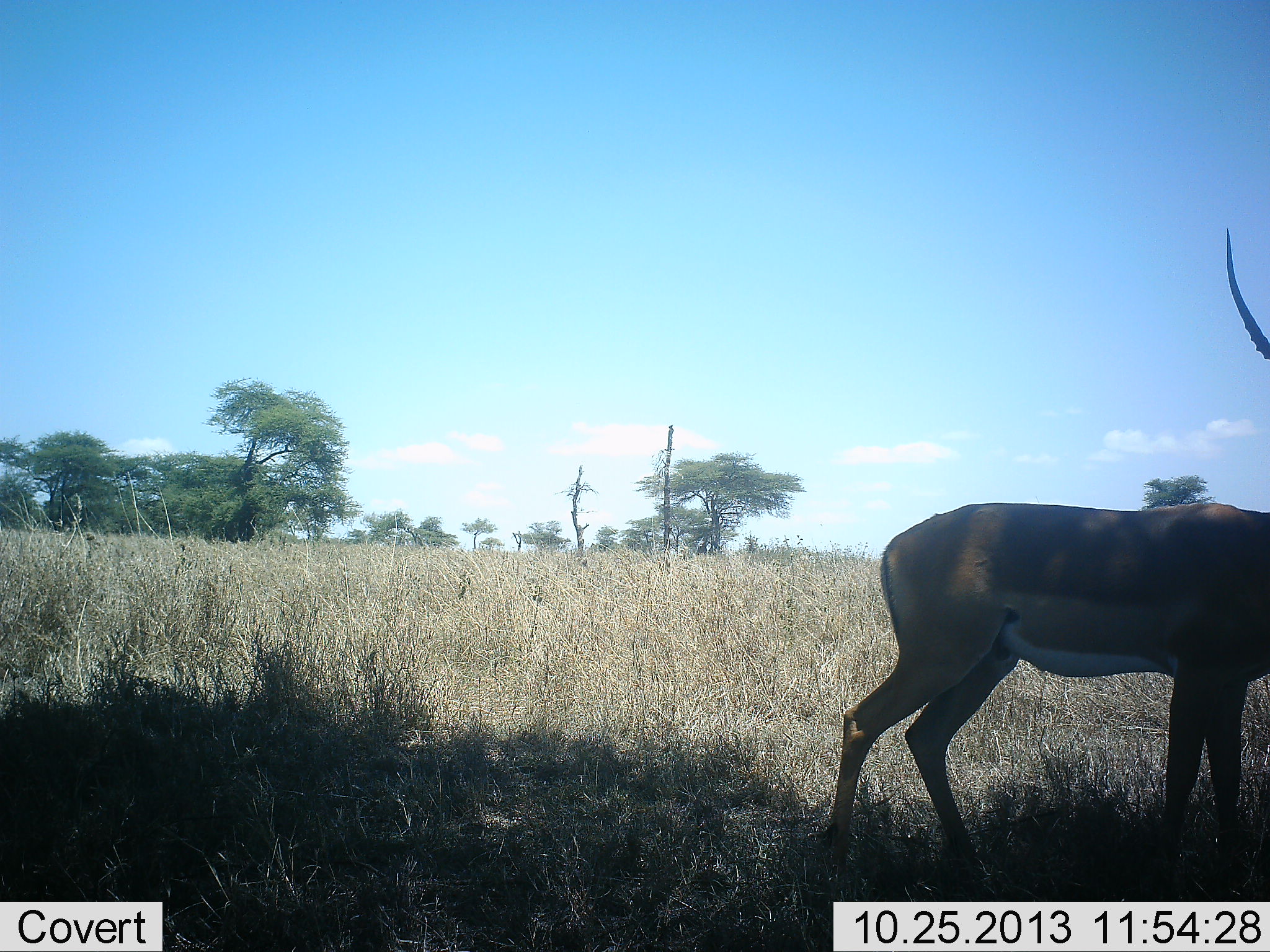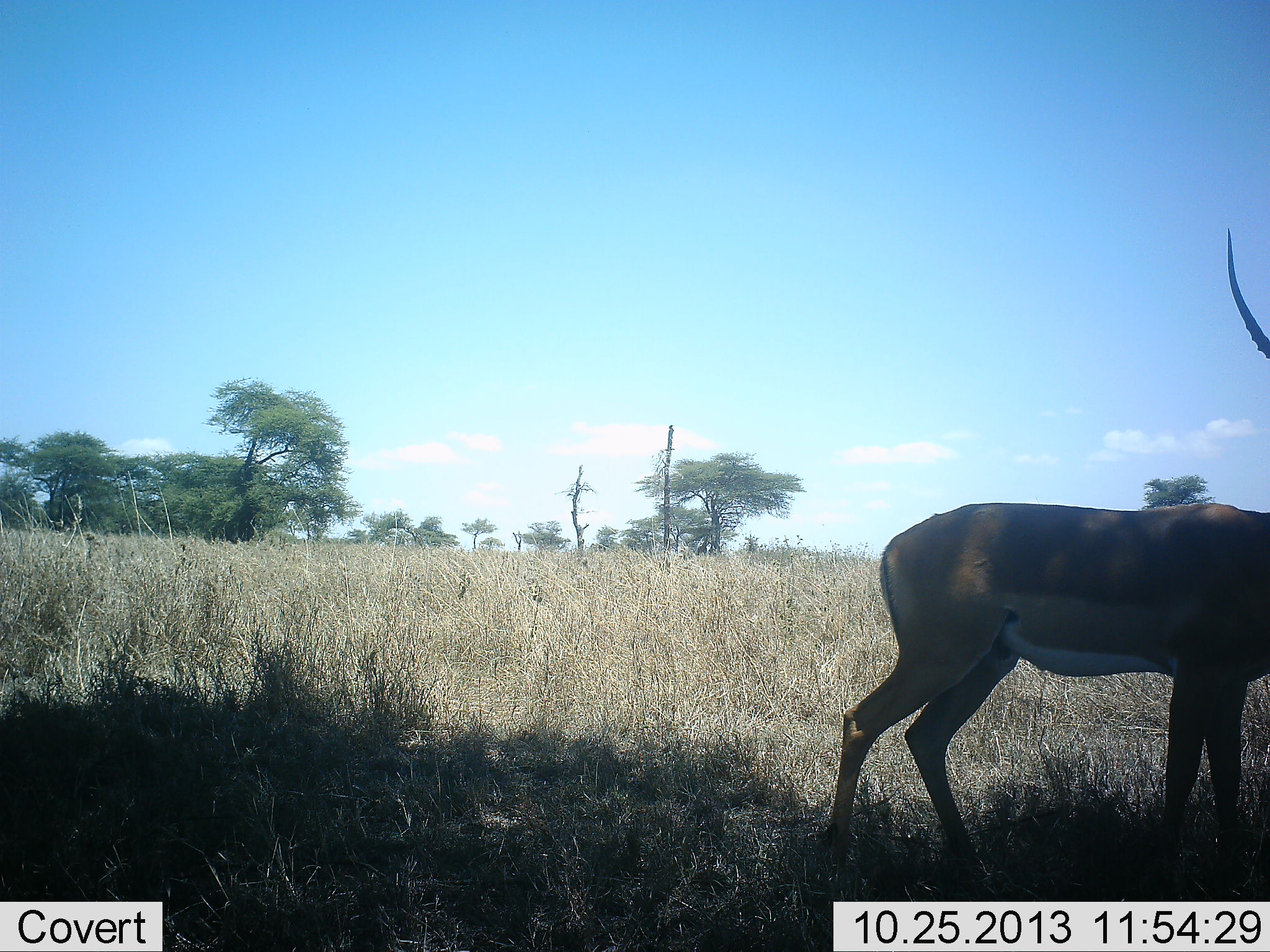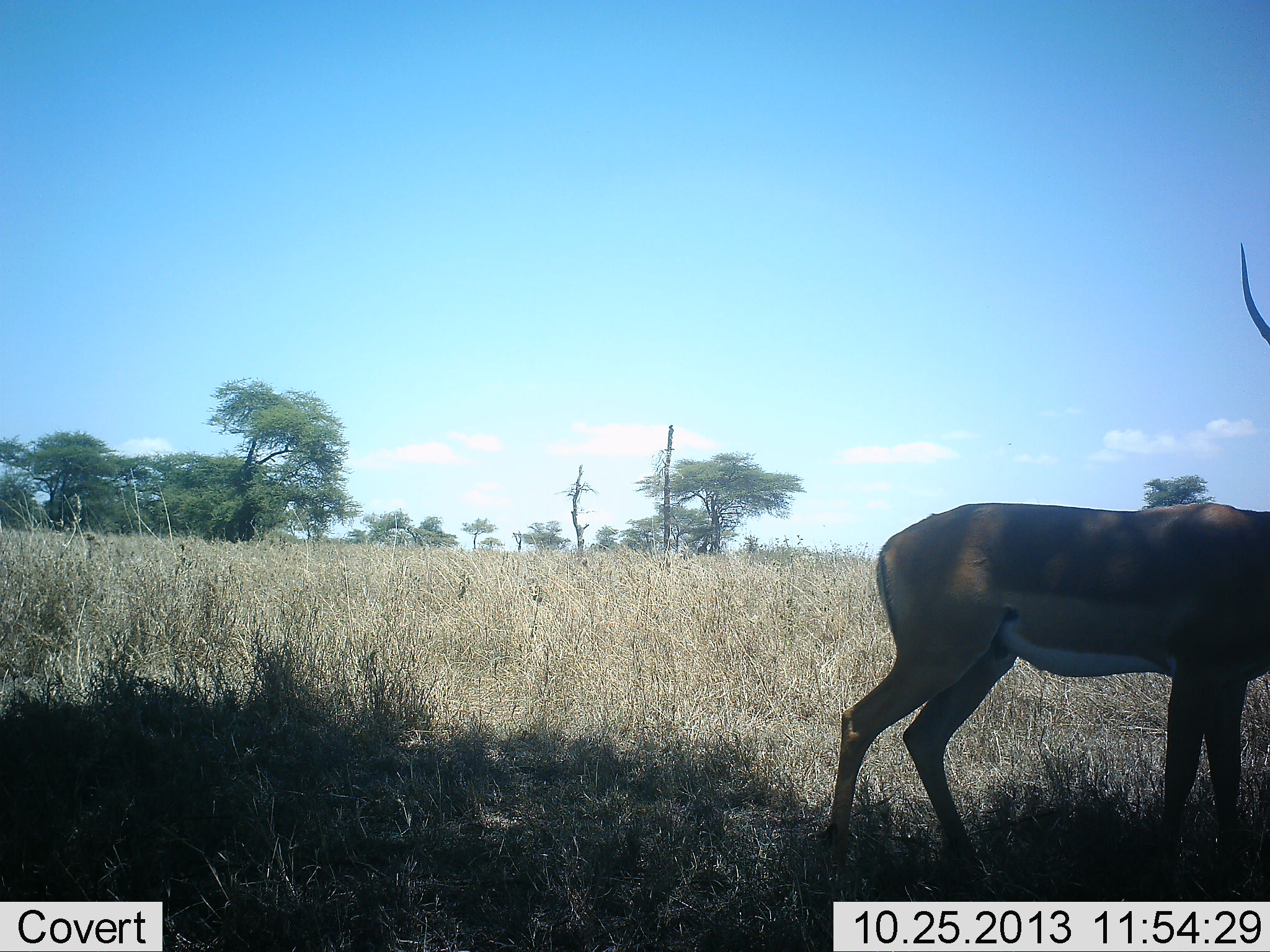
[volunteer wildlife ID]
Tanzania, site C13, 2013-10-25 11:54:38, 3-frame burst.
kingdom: Animalia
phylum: Chordata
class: Mammalia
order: Artiodactyla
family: Bovidae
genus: Aepyceros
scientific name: Aepyceros melampus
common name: impala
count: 1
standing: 100%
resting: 0%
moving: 0%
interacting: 0%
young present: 0%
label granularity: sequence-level